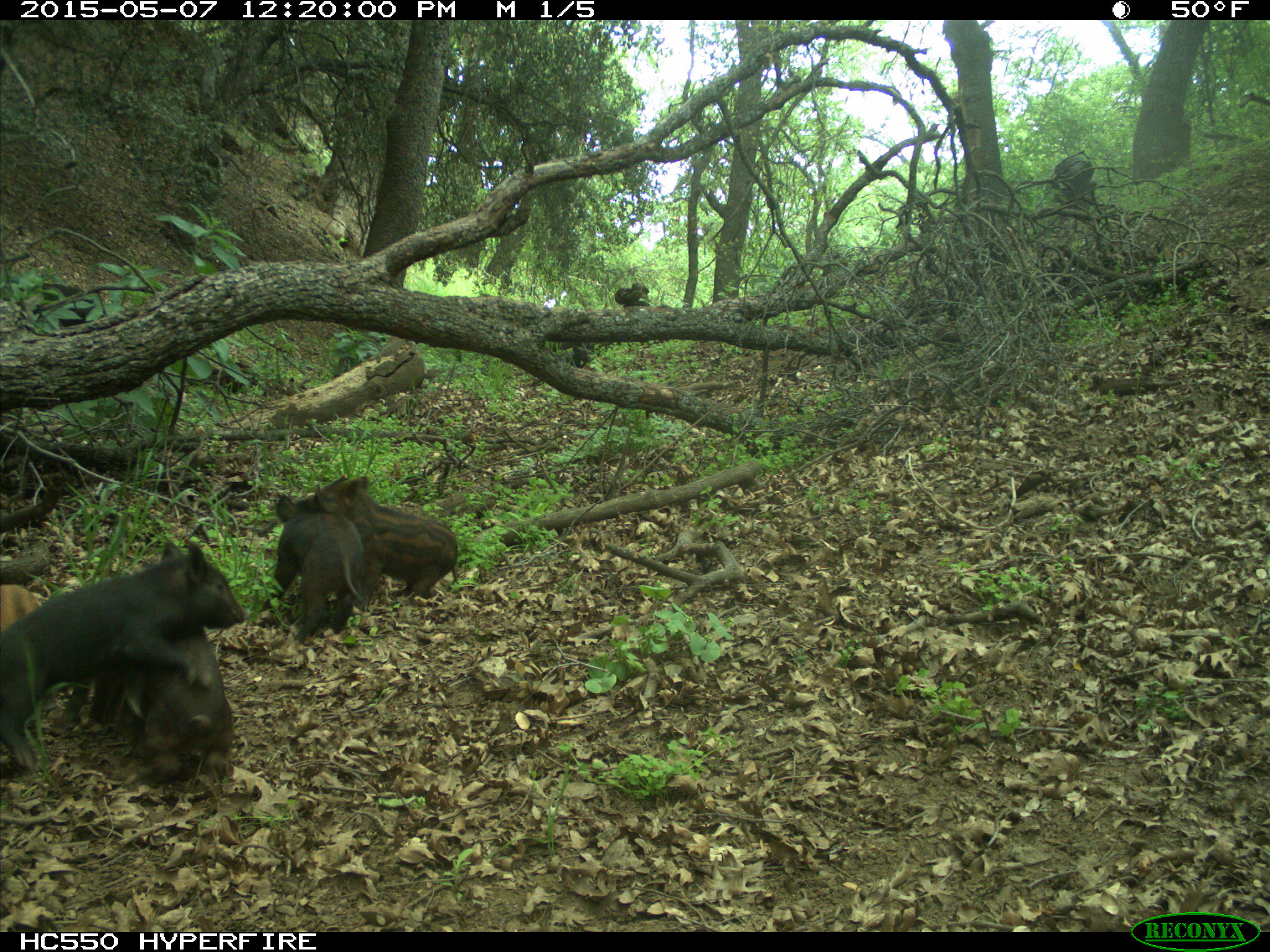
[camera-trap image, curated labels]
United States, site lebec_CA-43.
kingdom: Animalia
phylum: Chordata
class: Mammalia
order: Artiodactyla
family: Suidae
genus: Sus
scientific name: Sus scrofa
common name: wild boar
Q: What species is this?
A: Sus scrofa (wild boar).